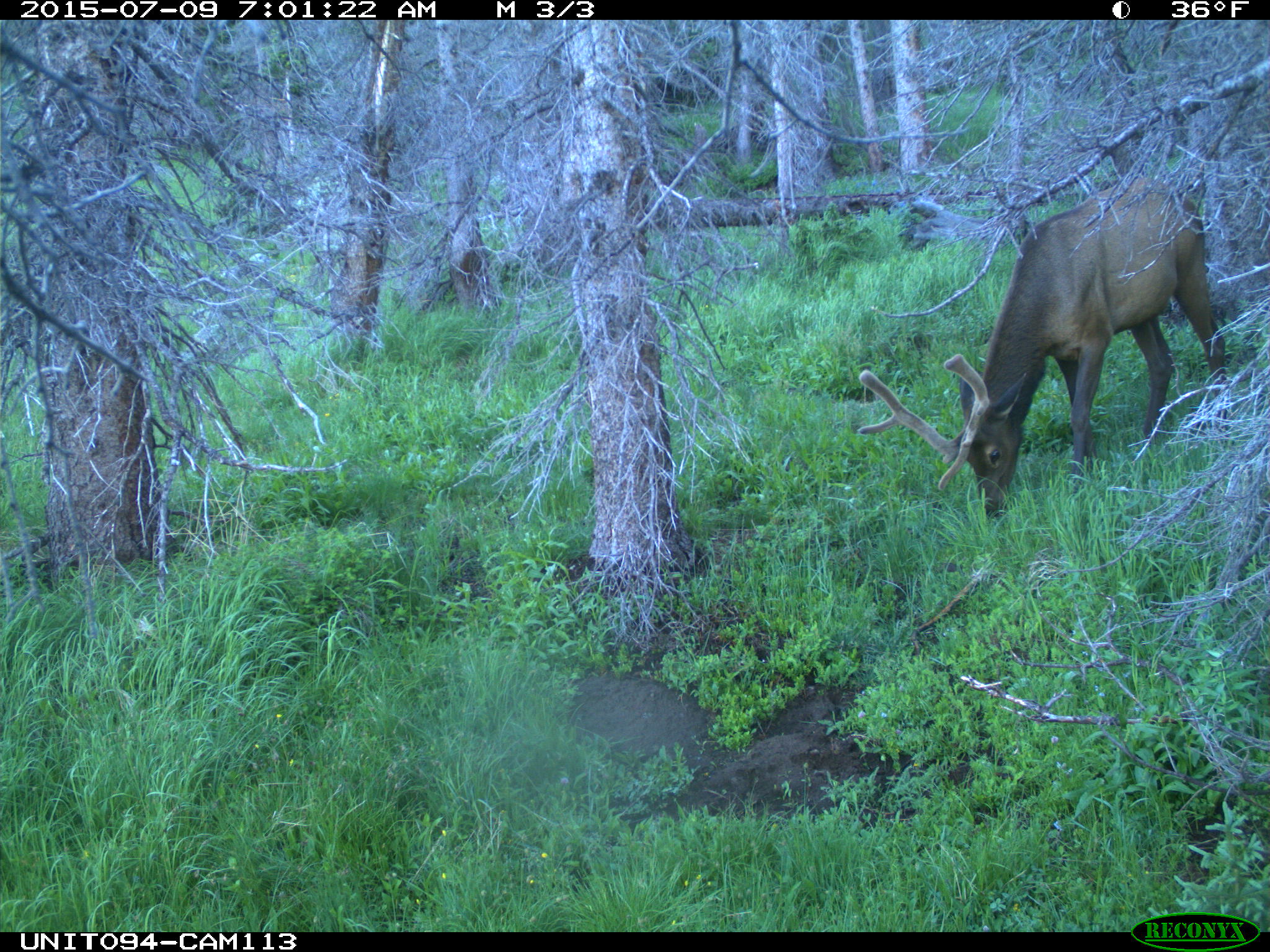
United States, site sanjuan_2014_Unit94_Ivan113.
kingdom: Animalia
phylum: Chordata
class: Mammalia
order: Artiodactyla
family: Cervidae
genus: Cervus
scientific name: Cervus elaphus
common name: red deer